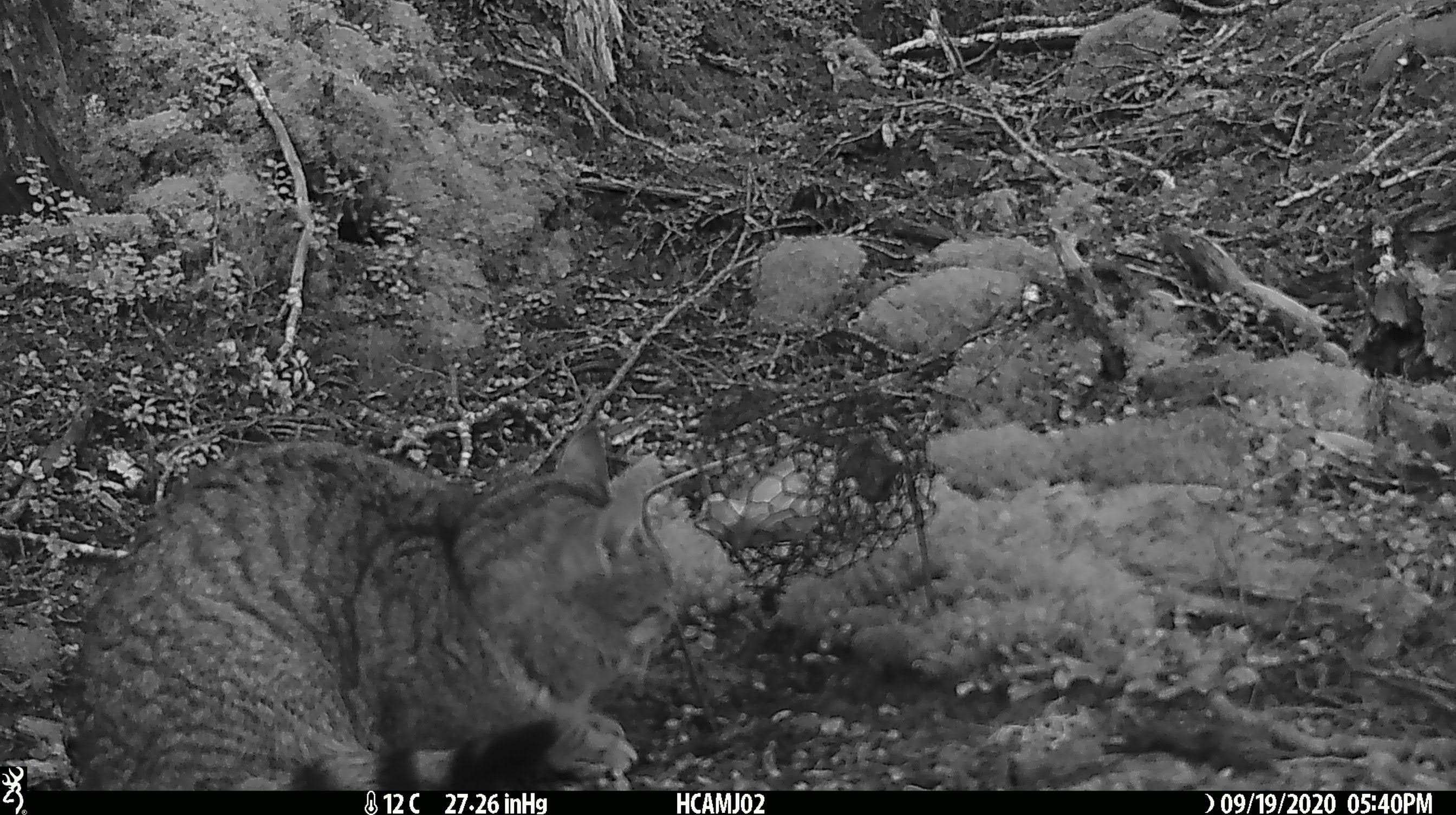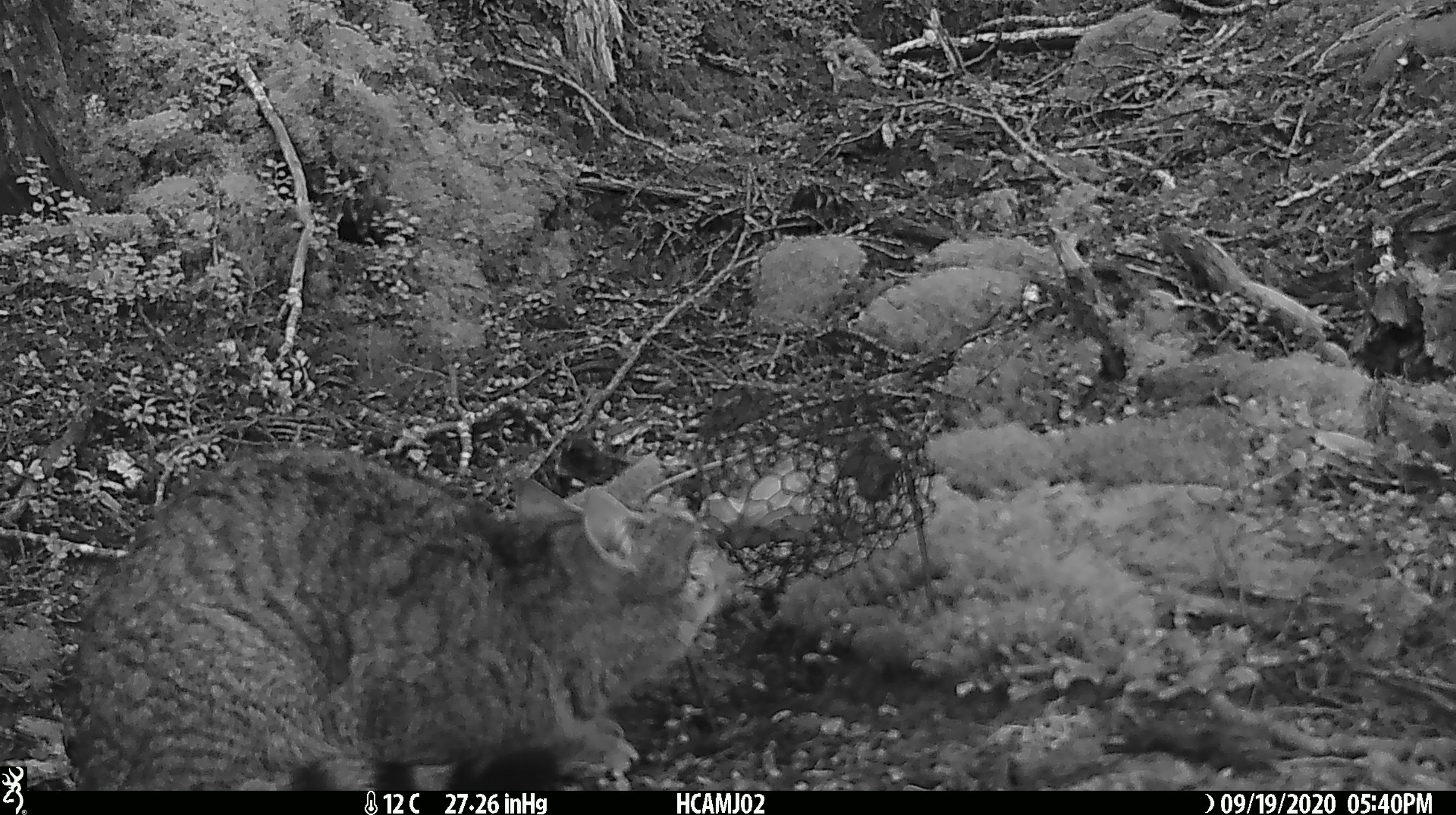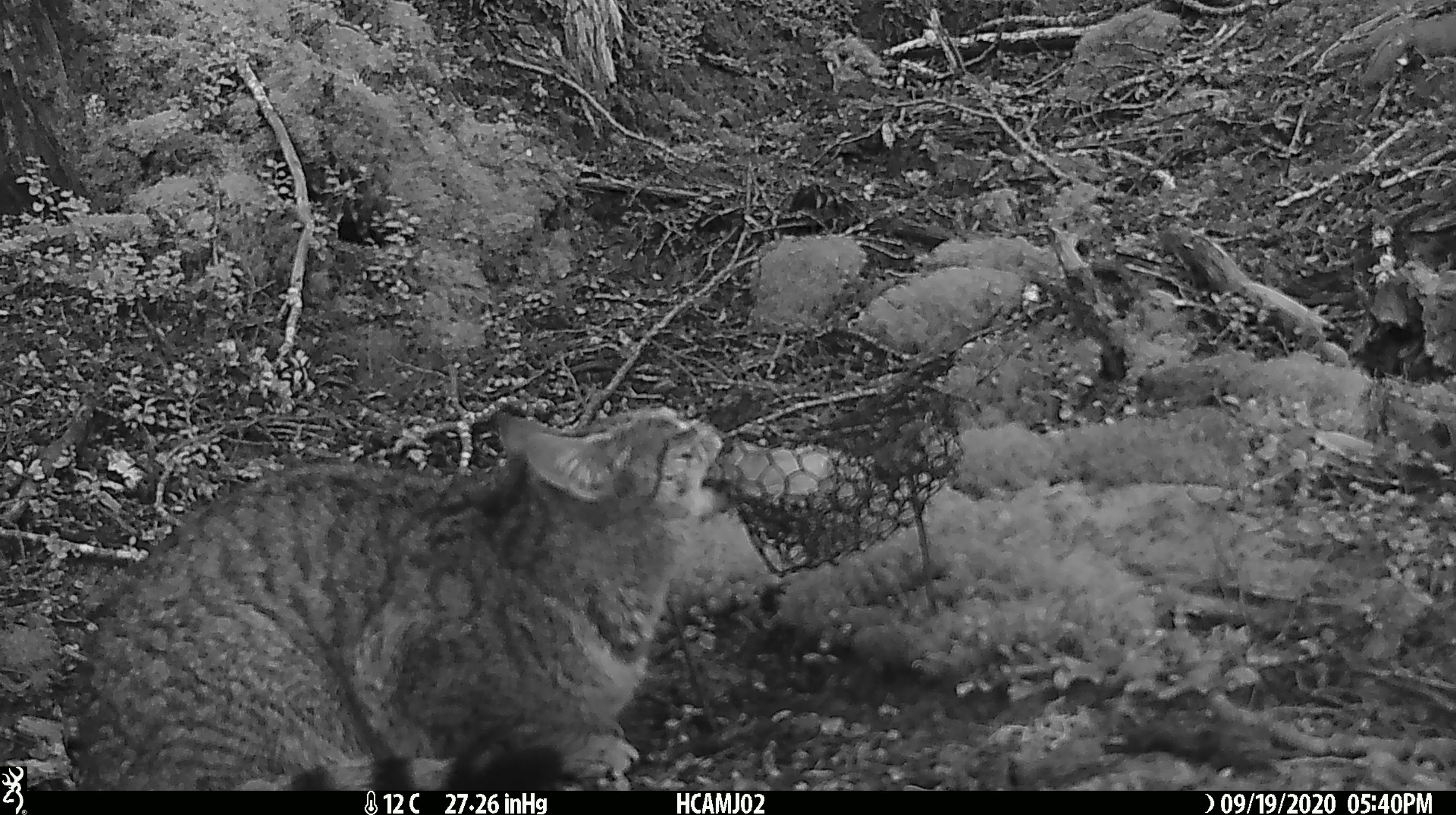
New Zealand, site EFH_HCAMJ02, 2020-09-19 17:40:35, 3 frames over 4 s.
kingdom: Animalia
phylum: Chordata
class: Mammalia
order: Carnivora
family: Felidae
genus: Felis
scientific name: Felis catus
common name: domestic cat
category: cat